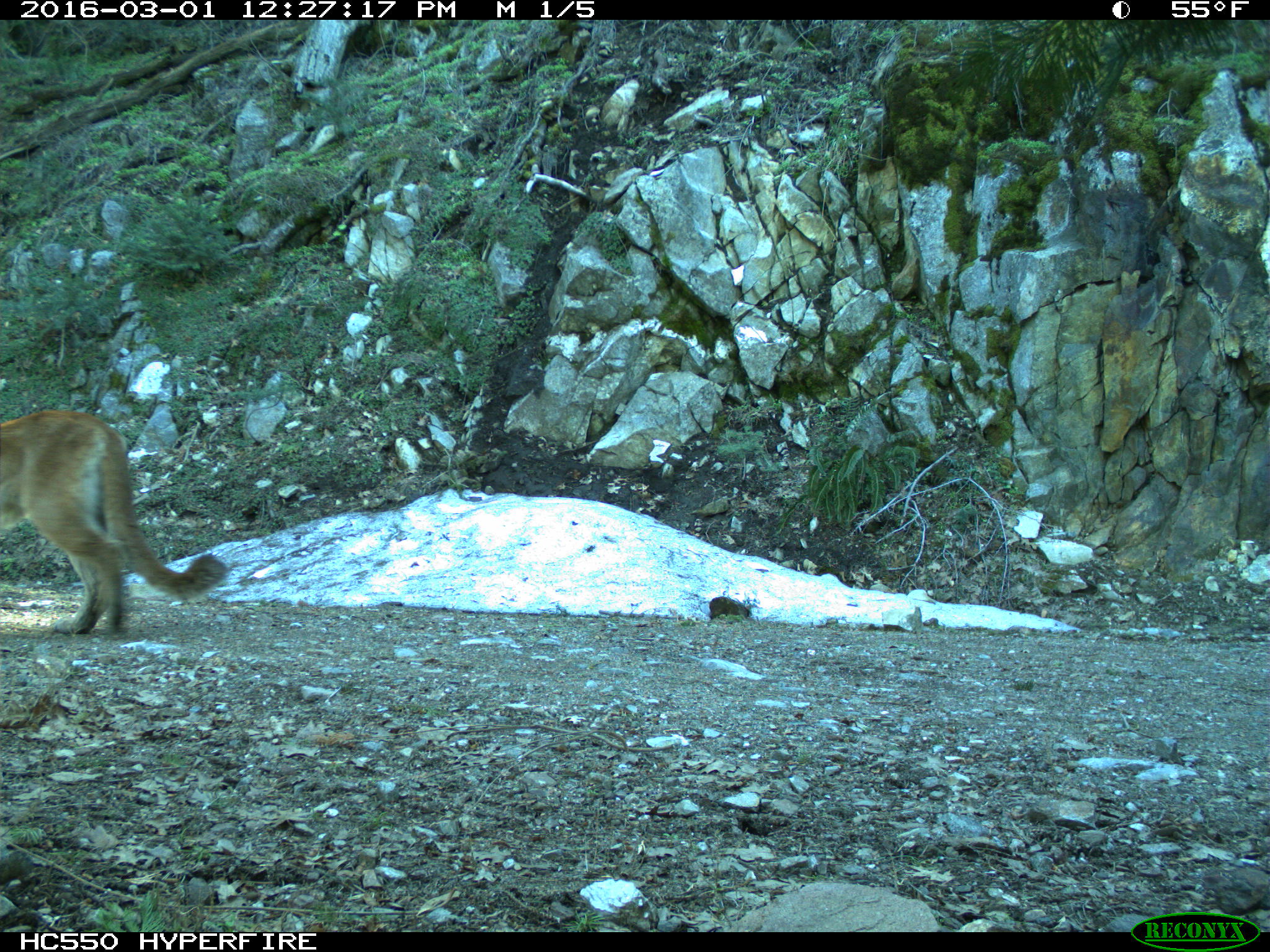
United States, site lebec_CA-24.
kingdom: Animalia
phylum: Chordata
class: Mammalia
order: Carnivora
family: Felidae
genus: Puma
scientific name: Puma concolor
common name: mountain lion